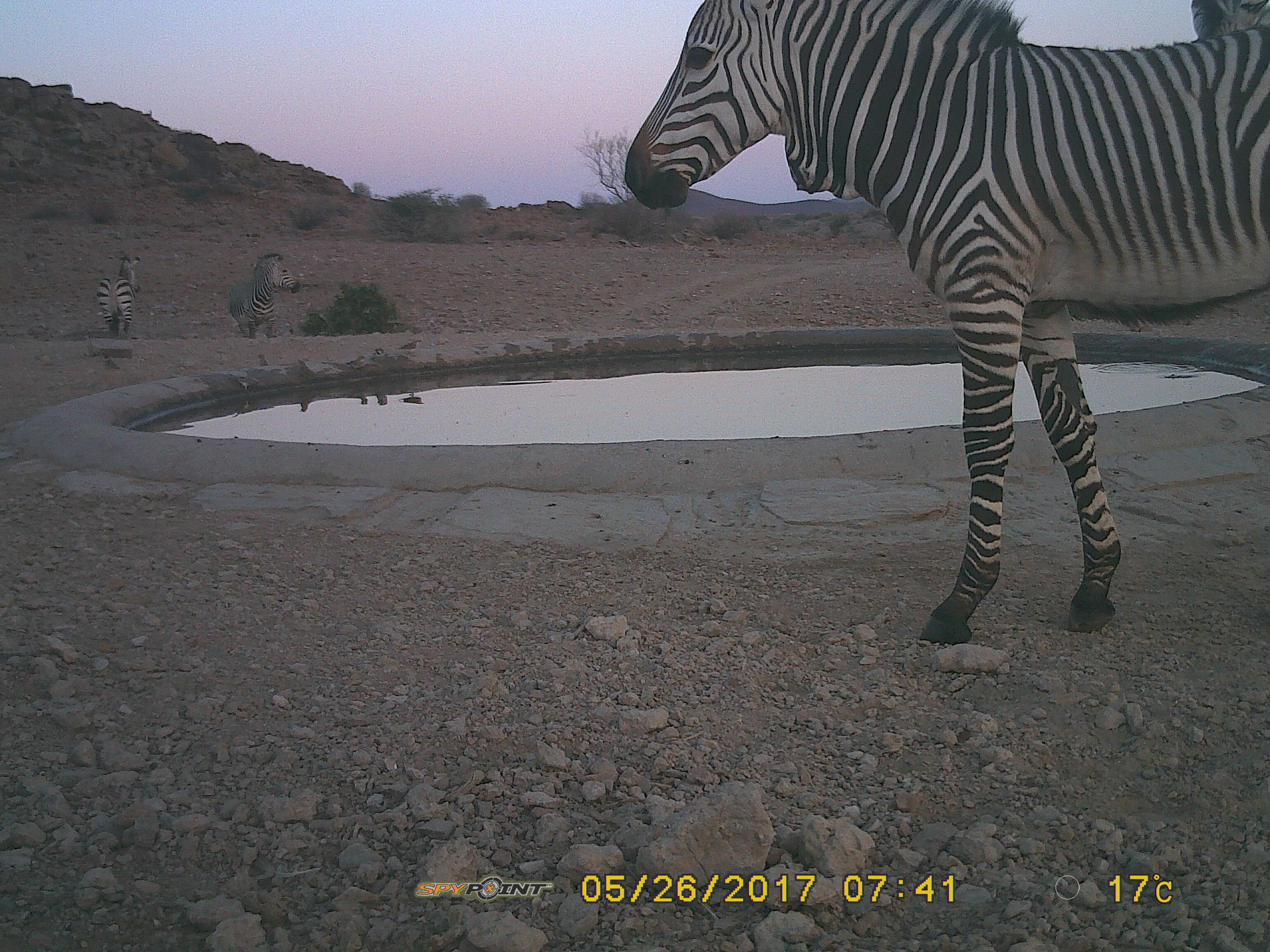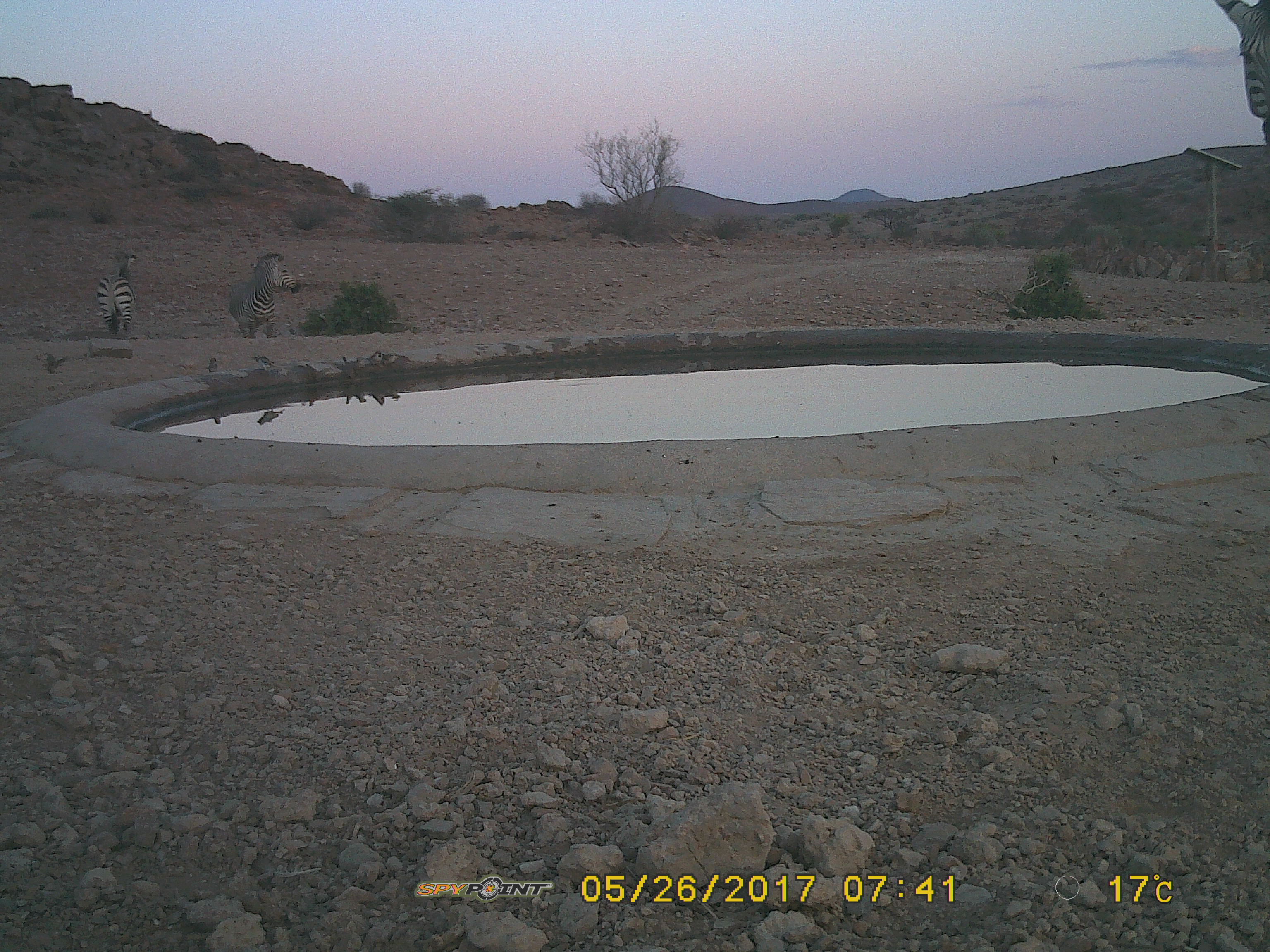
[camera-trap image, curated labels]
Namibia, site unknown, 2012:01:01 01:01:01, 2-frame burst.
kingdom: Animalia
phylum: Chordata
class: Mammalia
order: Perissodactyla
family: Equidae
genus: Equus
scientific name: Equus zebra hartmannae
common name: hartmann's mountain zebra